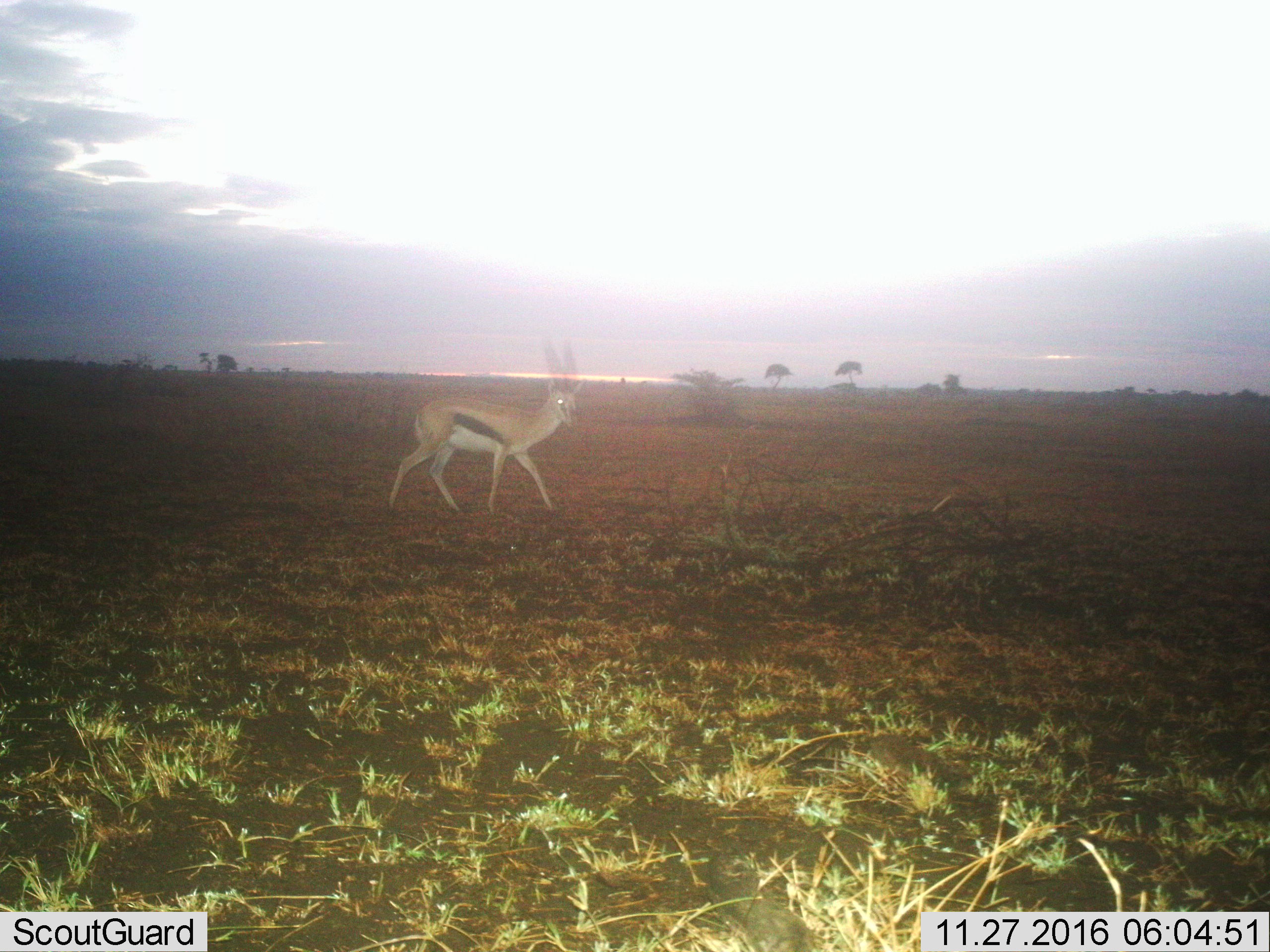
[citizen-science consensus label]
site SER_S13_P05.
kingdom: Animalia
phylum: Chordata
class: Mammalia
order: Artiodactyla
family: Bovidae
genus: Eudorcas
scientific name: Eudorcas thomsonii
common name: thomson's gazelle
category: gazellethomsons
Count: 1.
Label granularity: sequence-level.